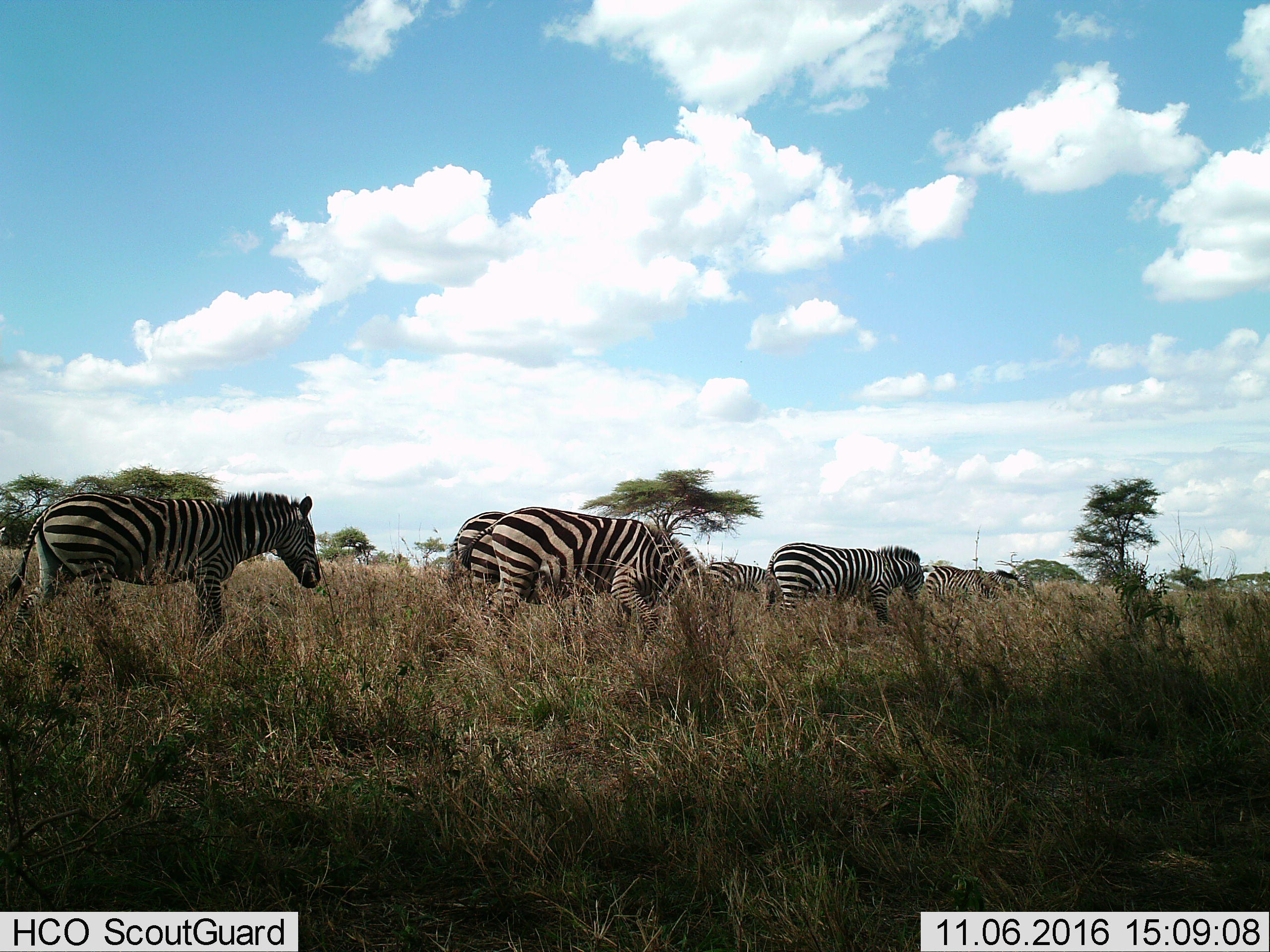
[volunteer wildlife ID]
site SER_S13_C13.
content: unidentified animal